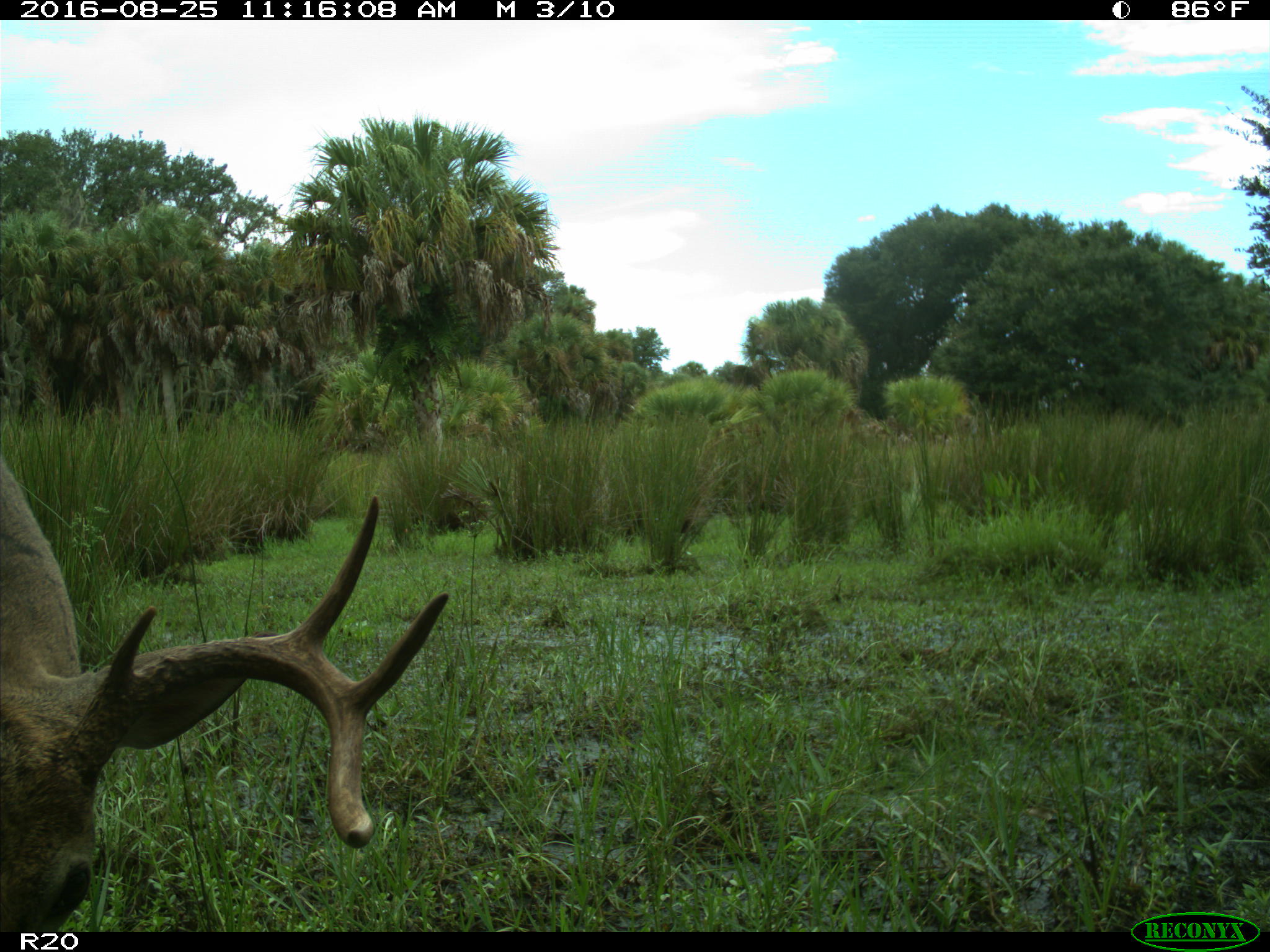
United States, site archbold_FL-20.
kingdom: Animalia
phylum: Chordata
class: Mammalia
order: Artiodactyla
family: Cervidae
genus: Odocoileus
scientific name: Odocoileus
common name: deer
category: unidentified deer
Unidentified deer (deer) (Odocoileus).